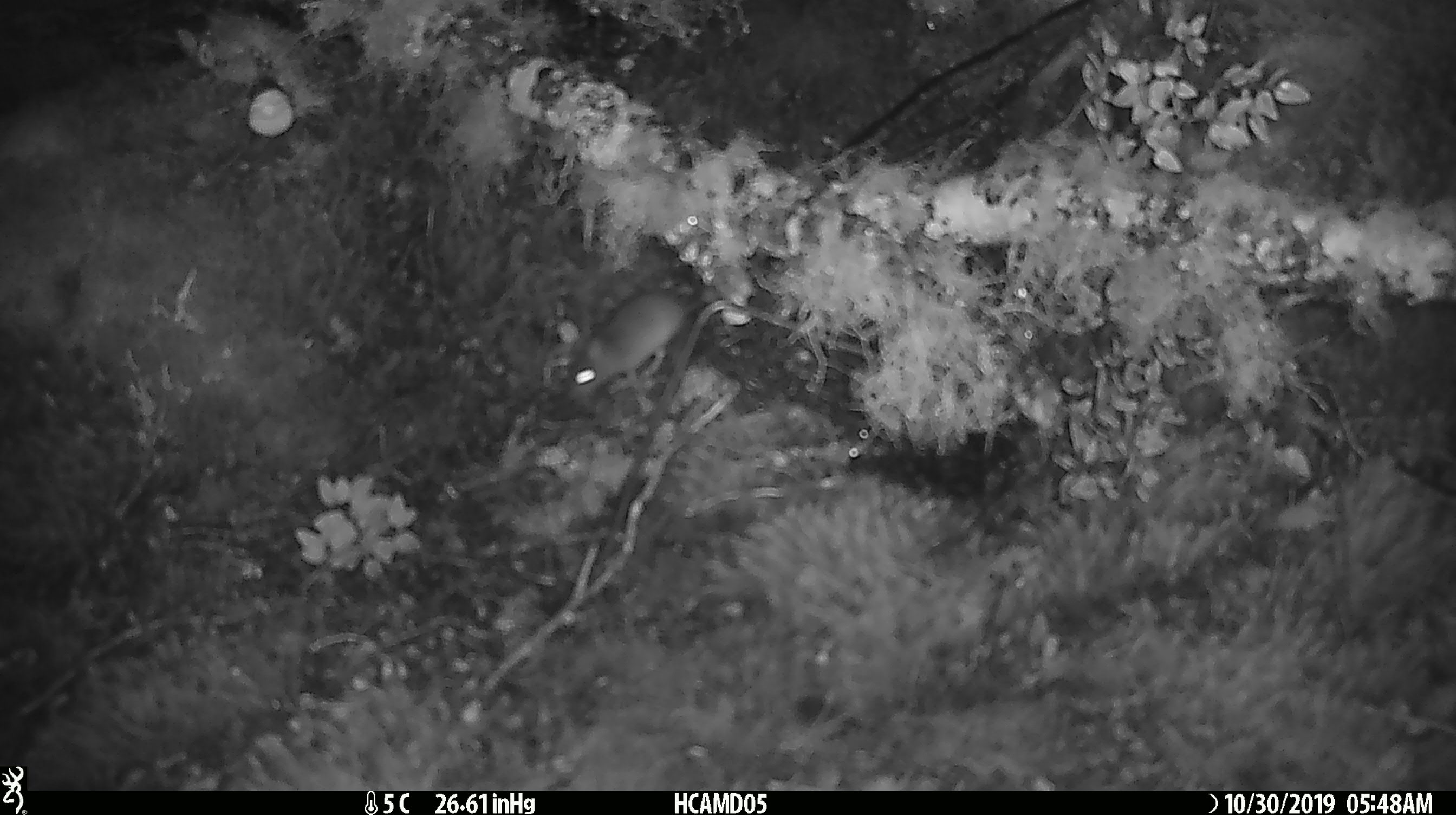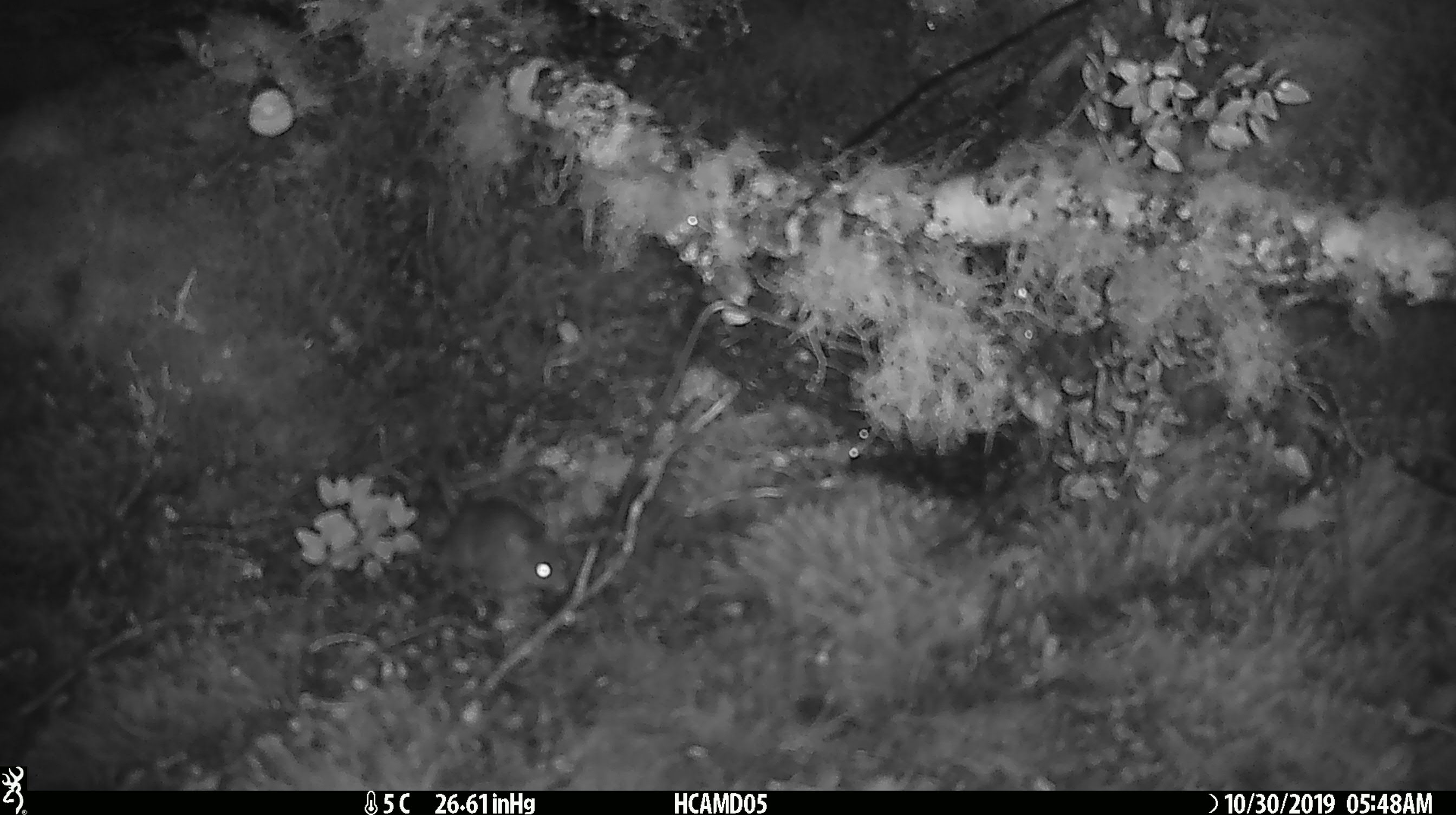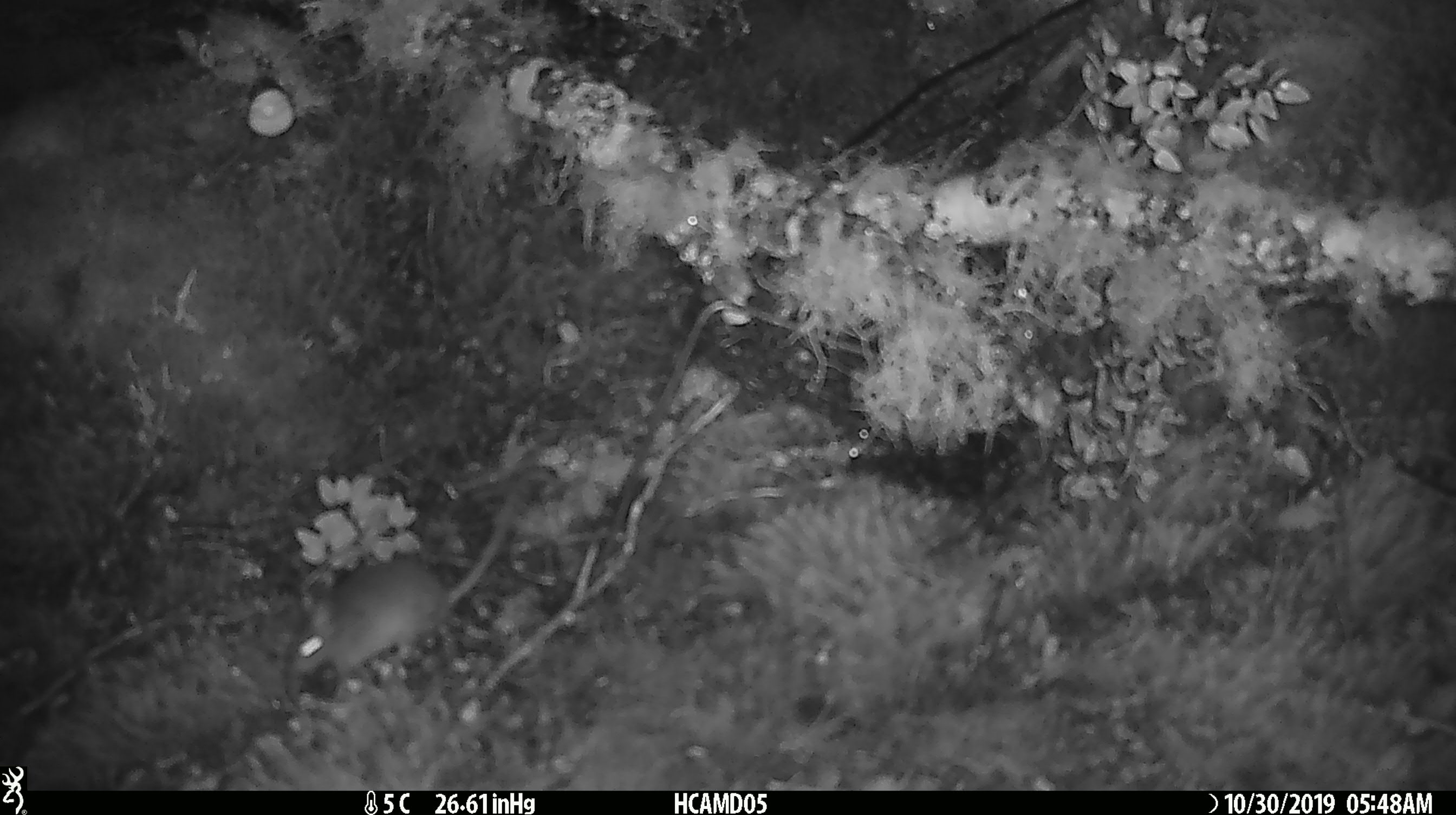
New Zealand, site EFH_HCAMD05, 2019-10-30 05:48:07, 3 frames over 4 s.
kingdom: Animalia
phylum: Chordata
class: Mammalia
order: Rodentia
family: Muridae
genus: Mus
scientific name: Mus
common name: mouse